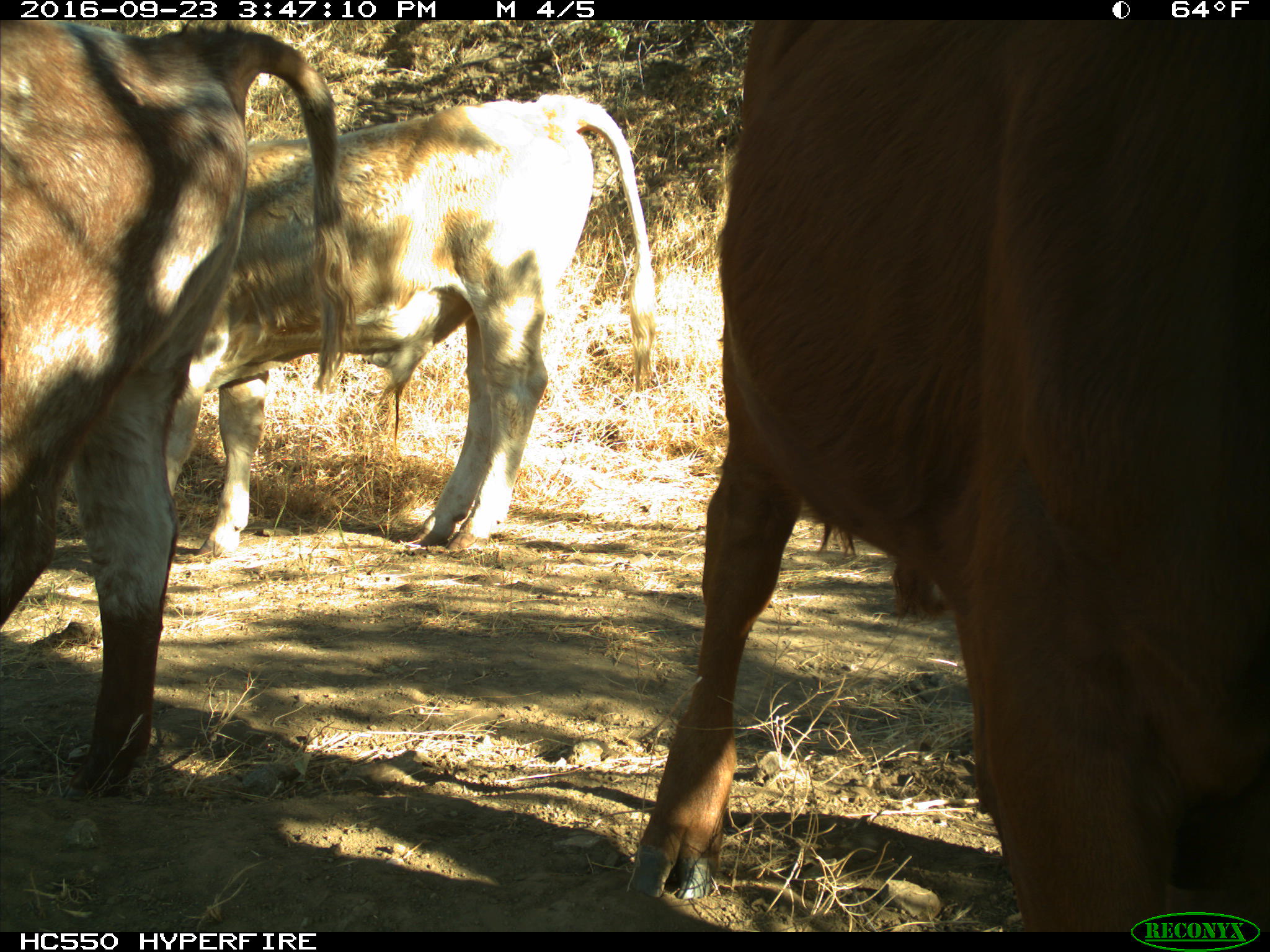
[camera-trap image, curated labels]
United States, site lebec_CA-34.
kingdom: Animalia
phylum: Chordata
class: Mammalia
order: Artiodactyla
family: Bovidae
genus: Bos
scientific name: Bos taurus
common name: domestic cow